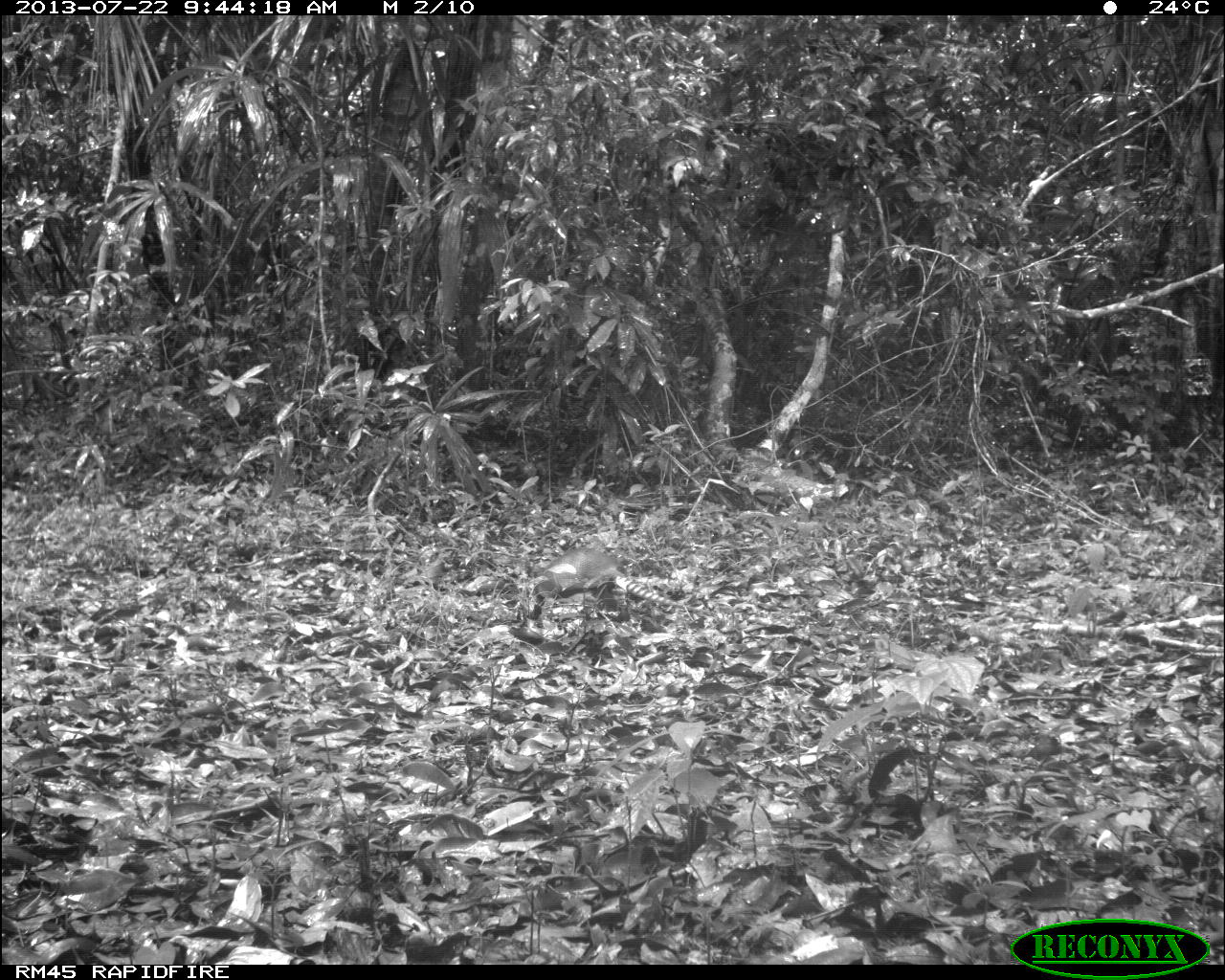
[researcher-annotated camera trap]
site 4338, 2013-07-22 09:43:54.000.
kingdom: Animalia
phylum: Chordata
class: Mammalia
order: Cingulata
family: Dasypodidae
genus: Dasypus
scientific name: Dasypus novemcinctus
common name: nine-banded armadillo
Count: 1.